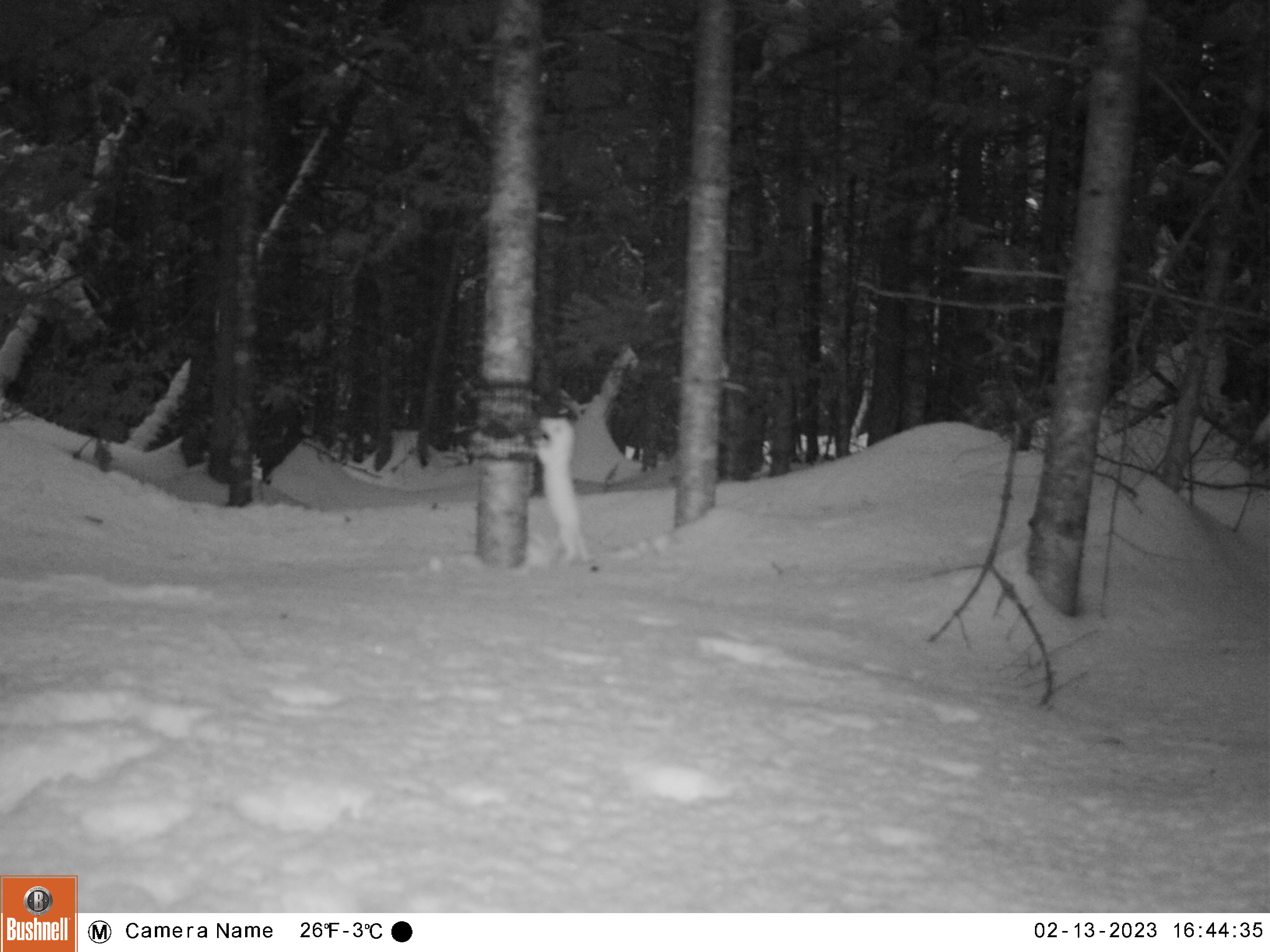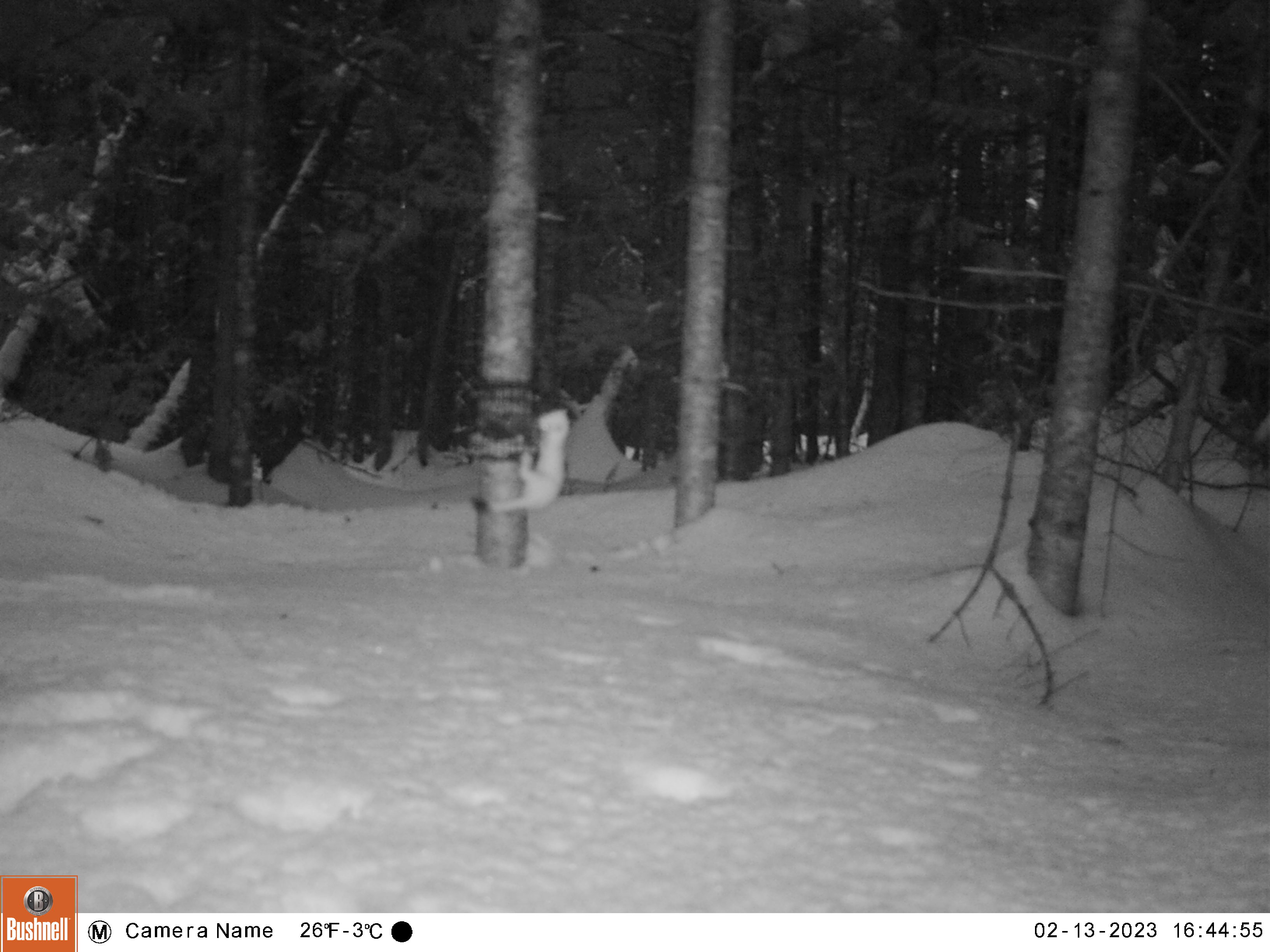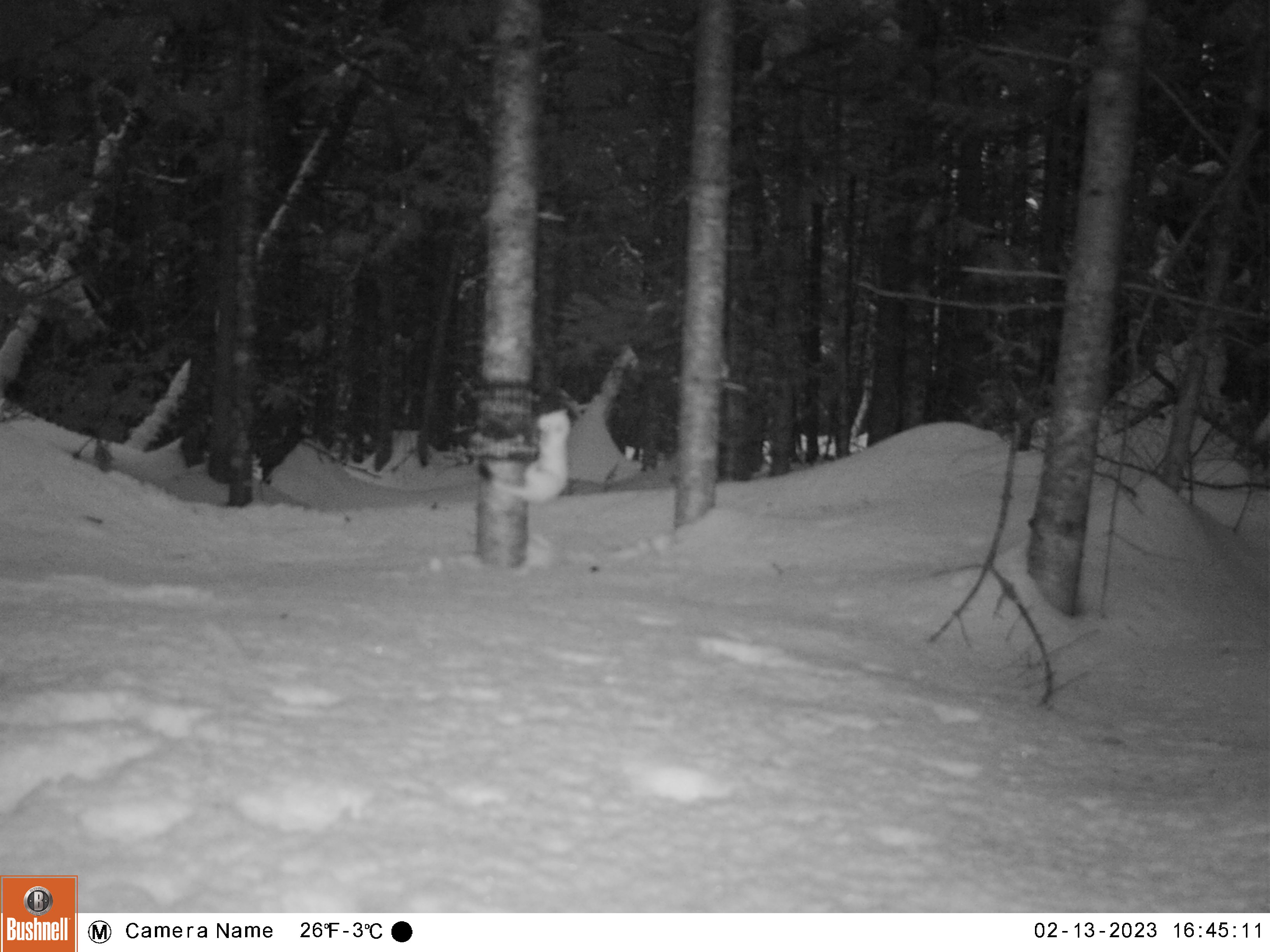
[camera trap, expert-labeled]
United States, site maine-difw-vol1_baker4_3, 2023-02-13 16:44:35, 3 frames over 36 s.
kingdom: Animalia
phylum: Chordata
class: Mammalia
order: Carnivora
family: Mustelidae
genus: Mustela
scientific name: Mustela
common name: weasel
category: weasel sp.